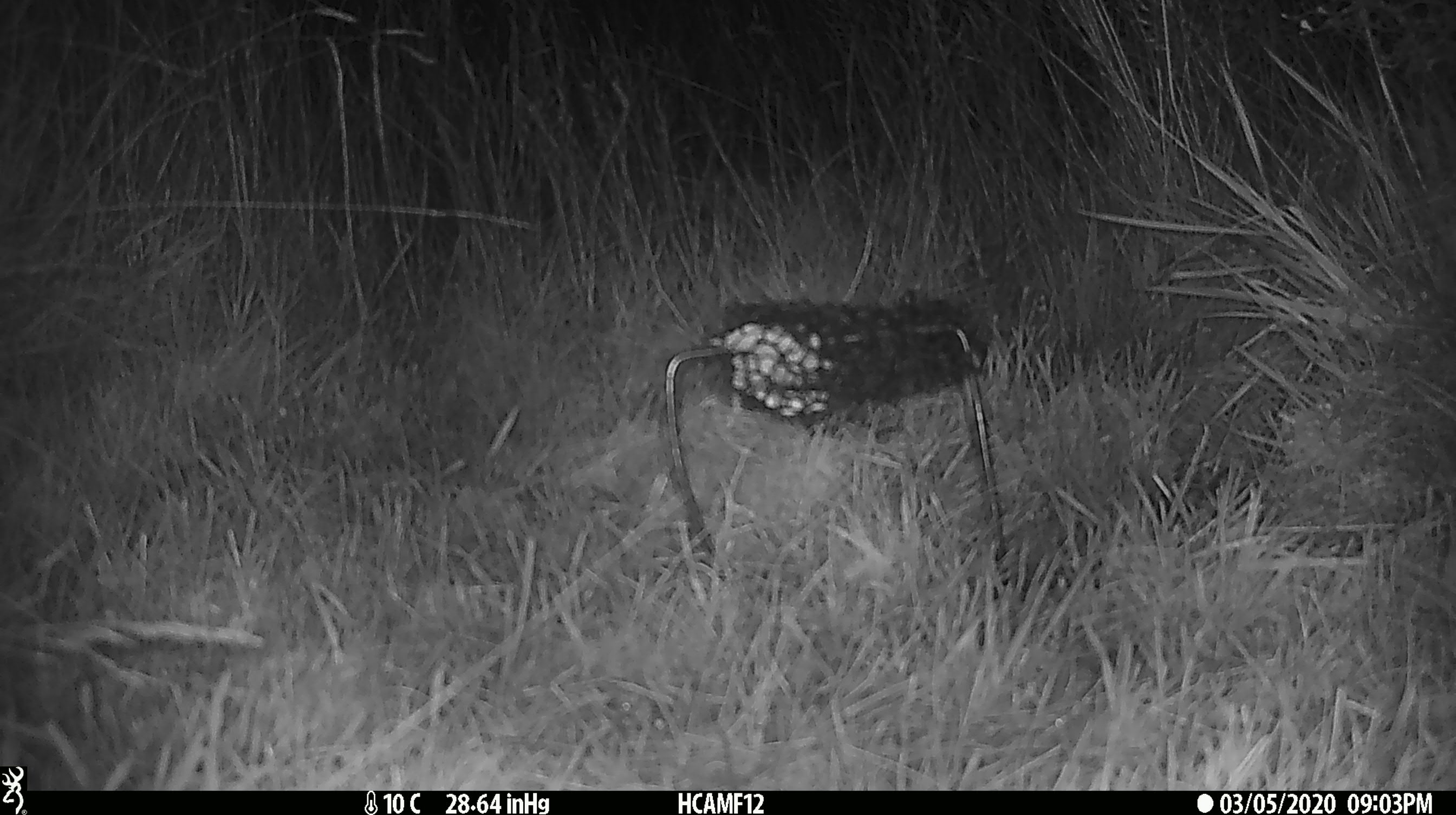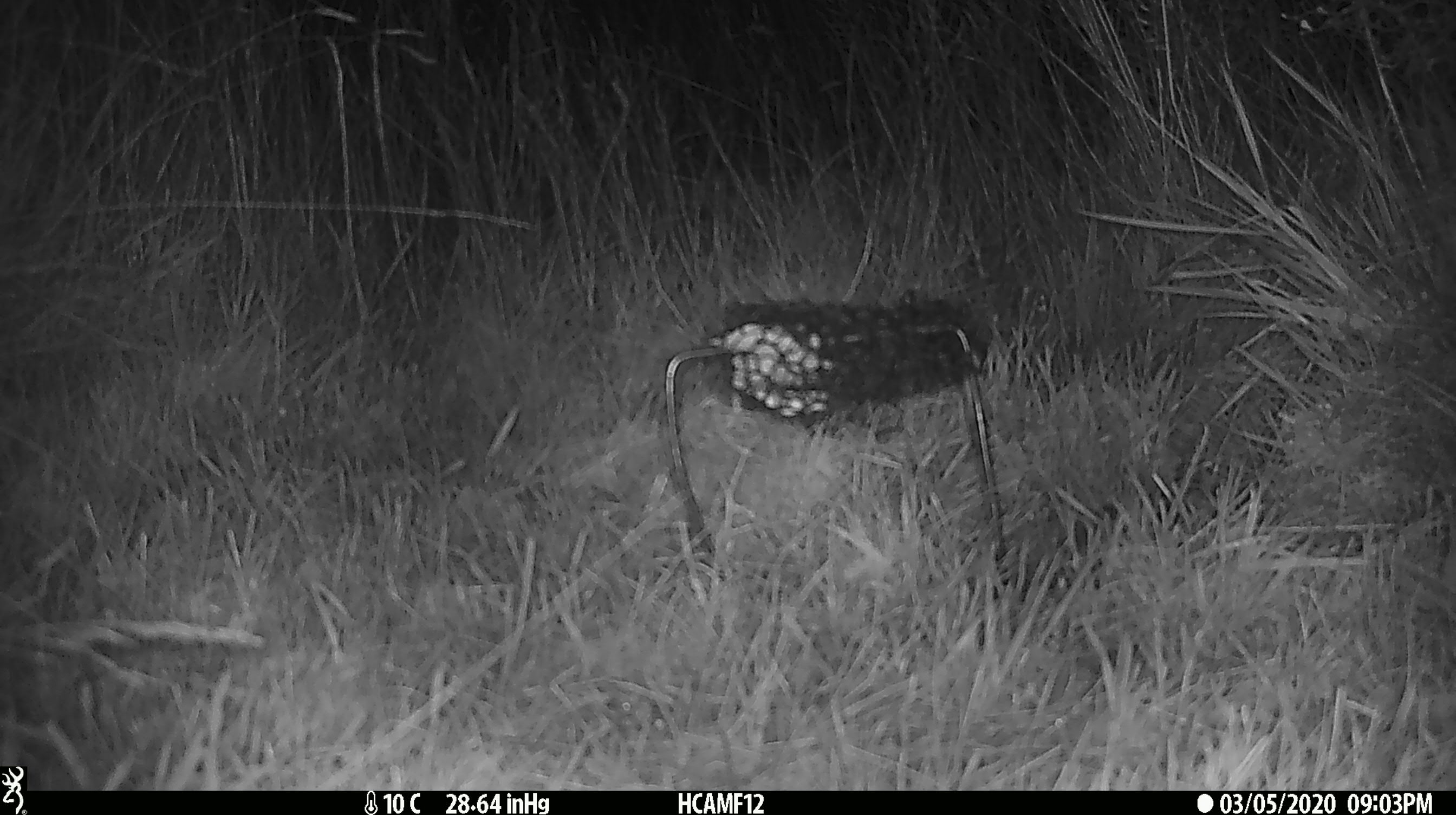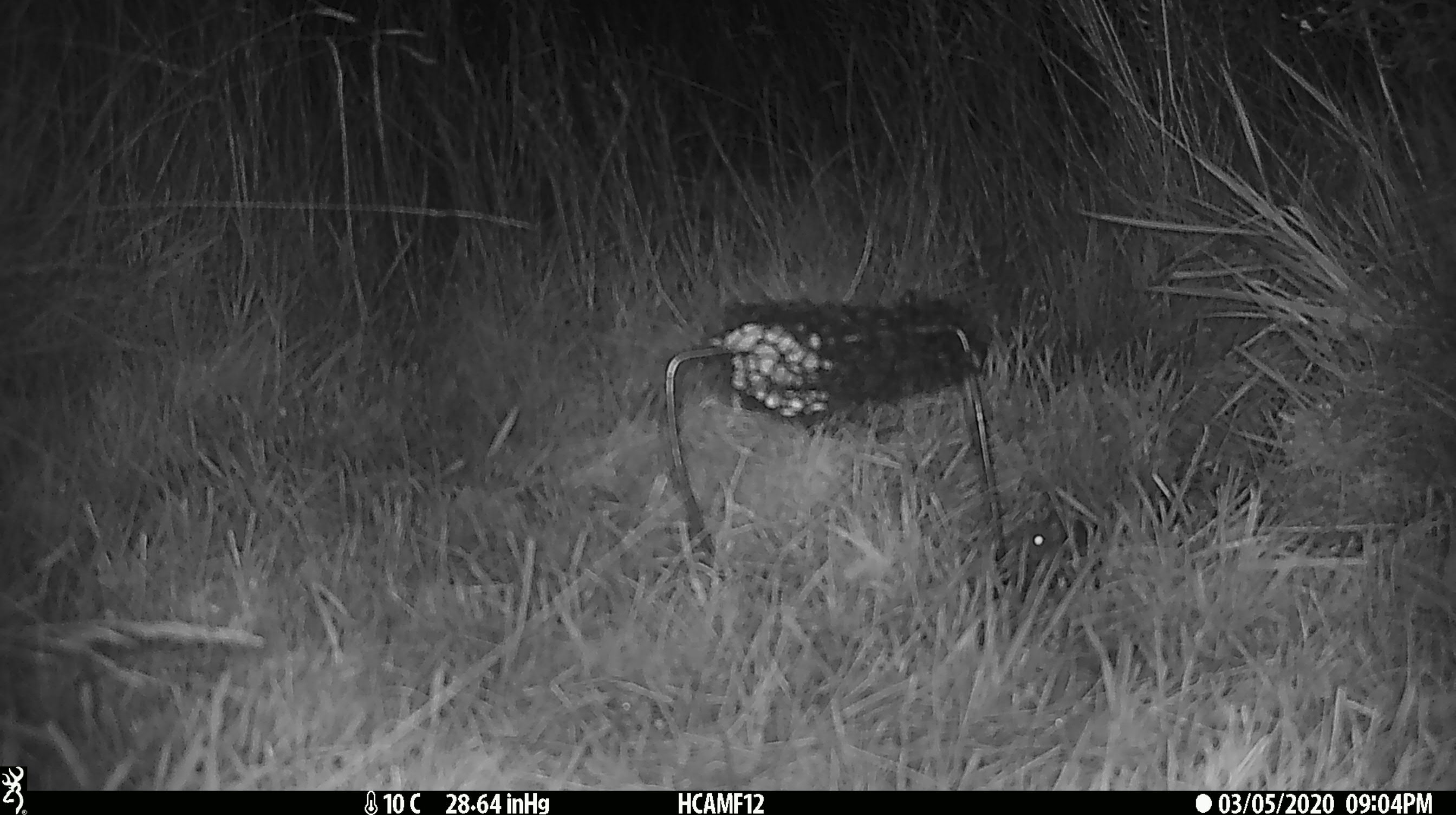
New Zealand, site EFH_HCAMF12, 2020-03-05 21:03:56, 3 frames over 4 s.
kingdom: Animalia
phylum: Chordata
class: Mammalia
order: Rodentia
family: Muridae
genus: Mus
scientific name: Mus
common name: mouse